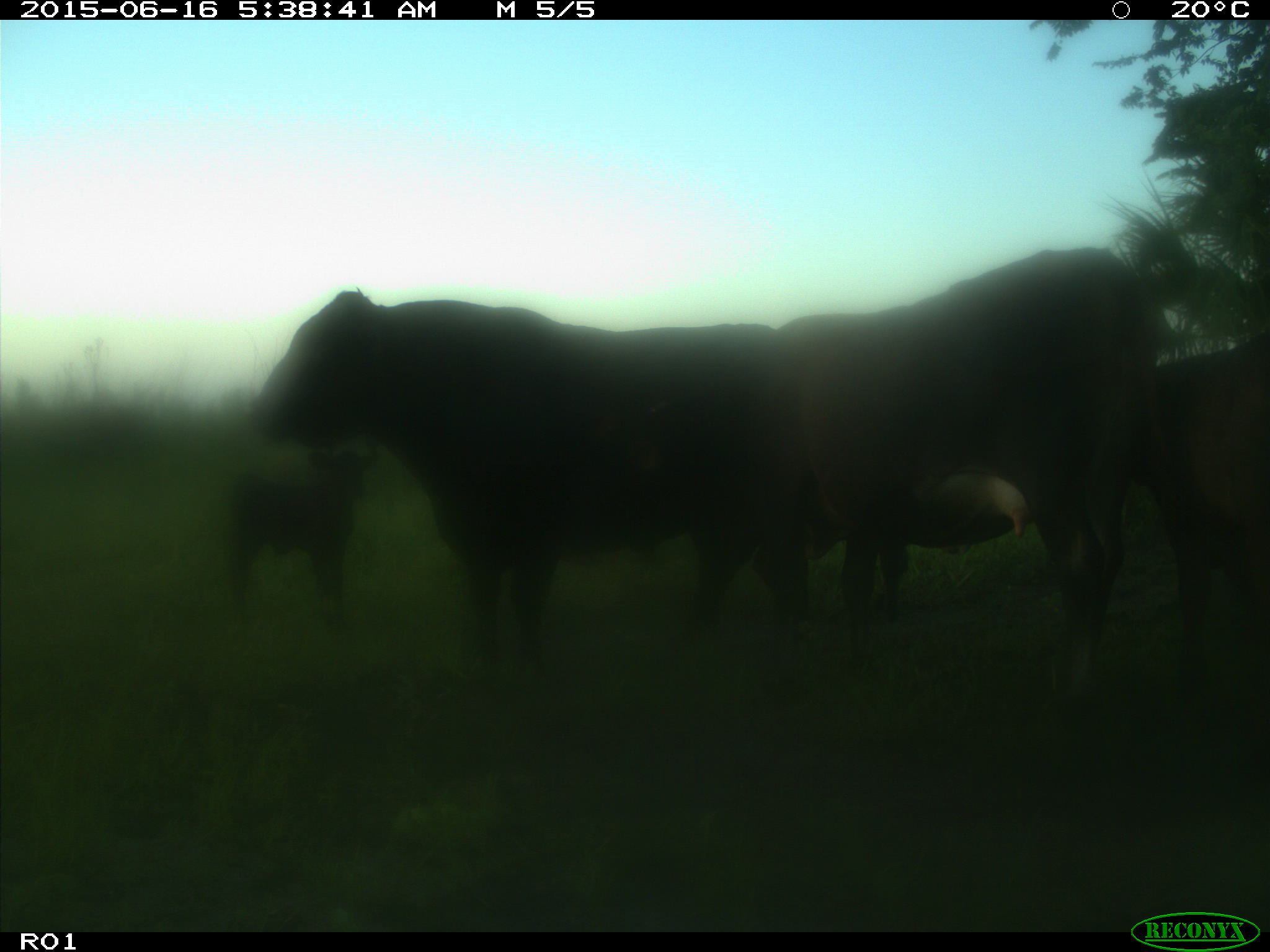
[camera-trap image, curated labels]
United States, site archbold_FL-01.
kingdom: Animalia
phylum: Chordata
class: Mammalia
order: Artiodactyla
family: Bovidae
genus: Bos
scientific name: Bos taurus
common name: domestic cow